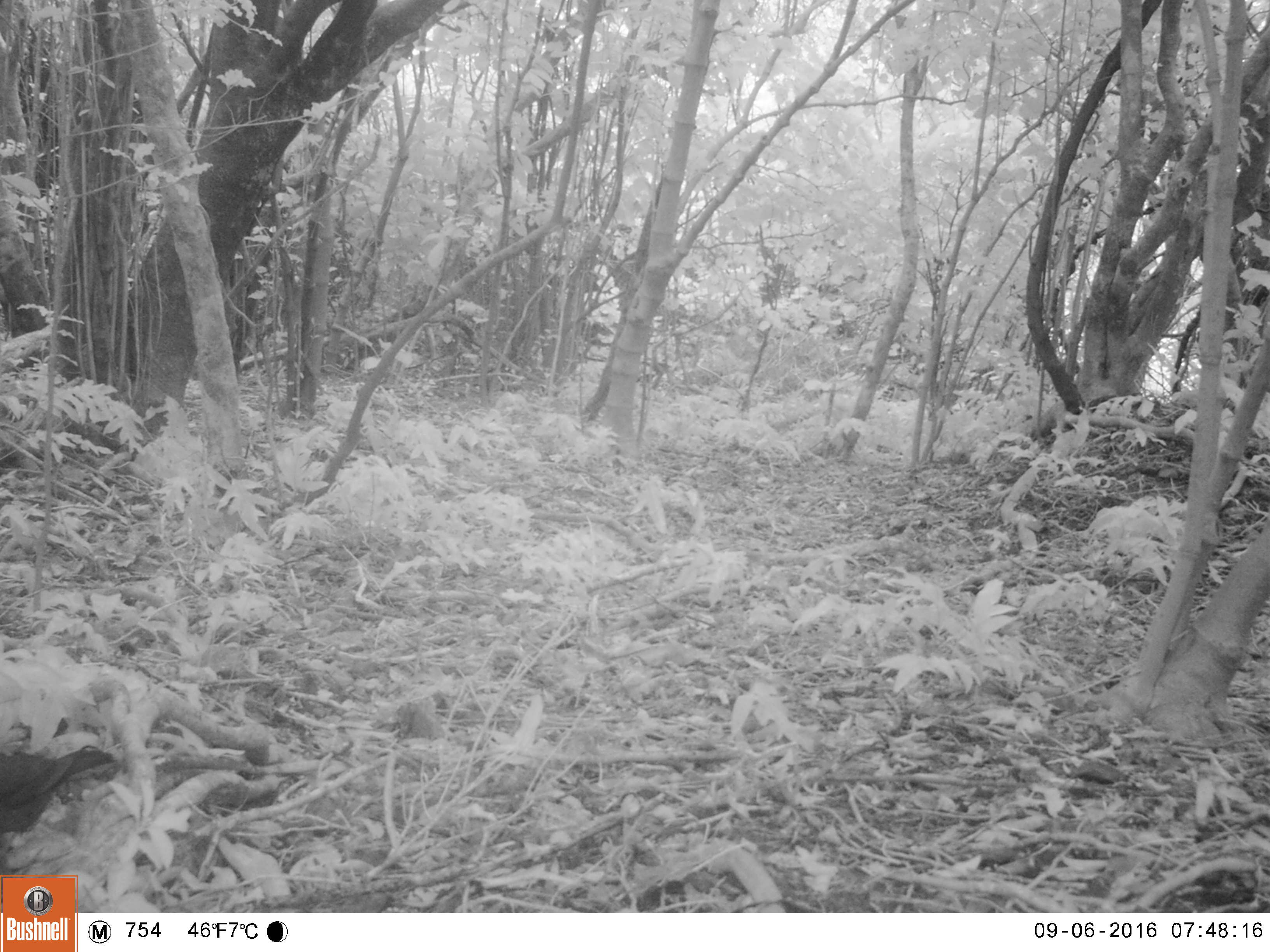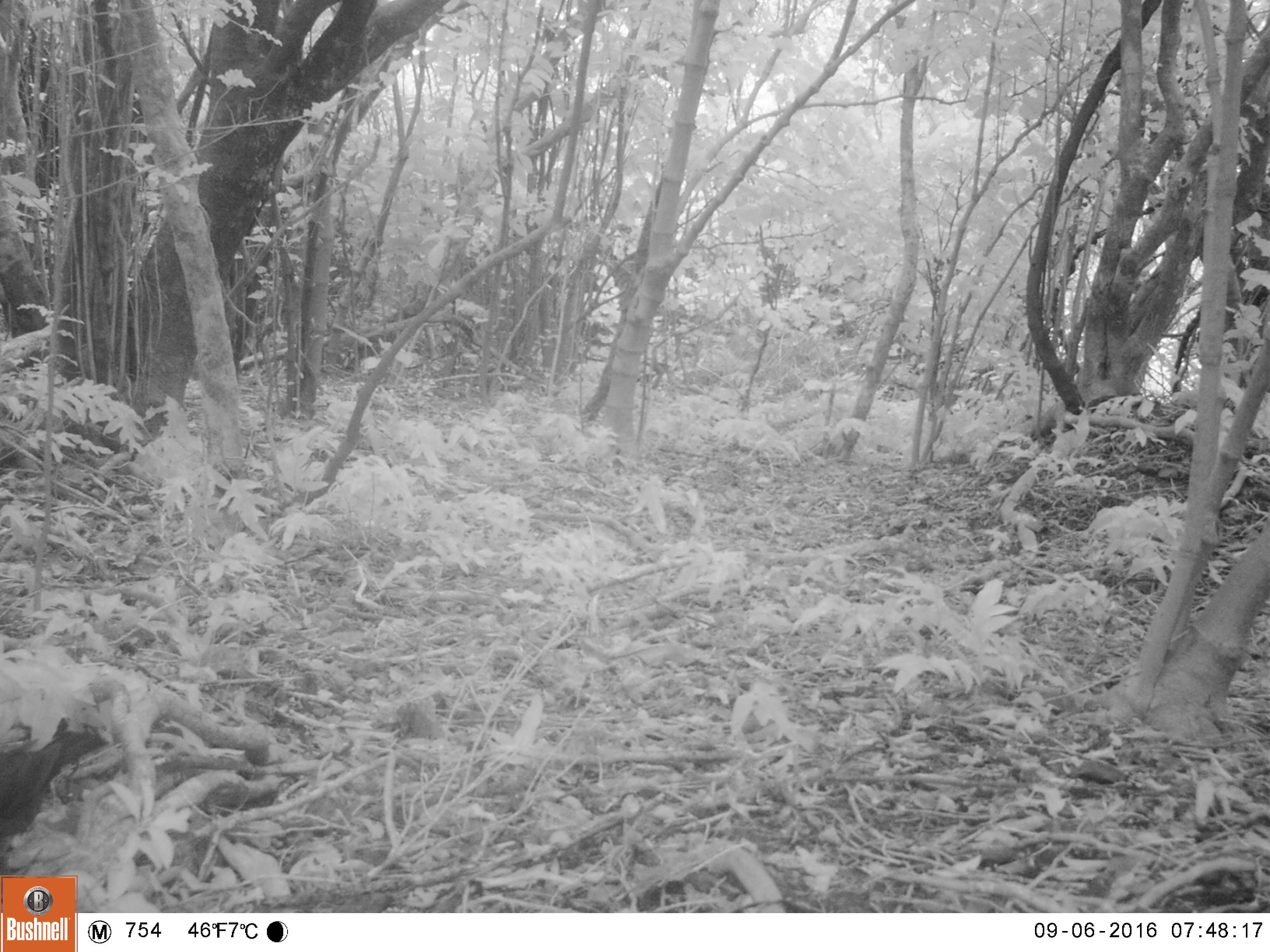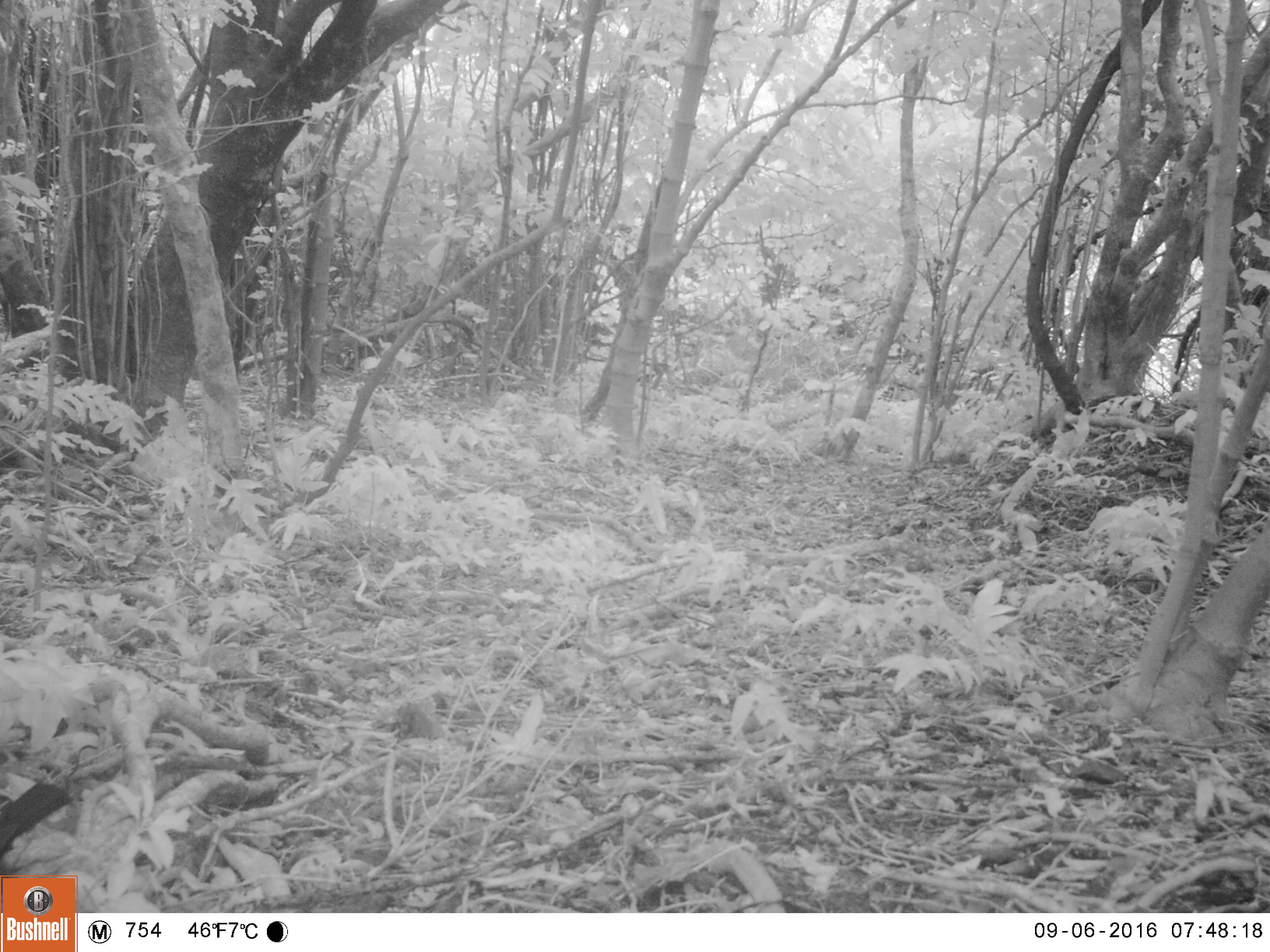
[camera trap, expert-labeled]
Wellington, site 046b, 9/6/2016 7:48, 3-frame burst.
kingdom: Animalia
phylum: Chordata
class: Aves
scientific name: Aves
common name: bird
Bird (Aves).